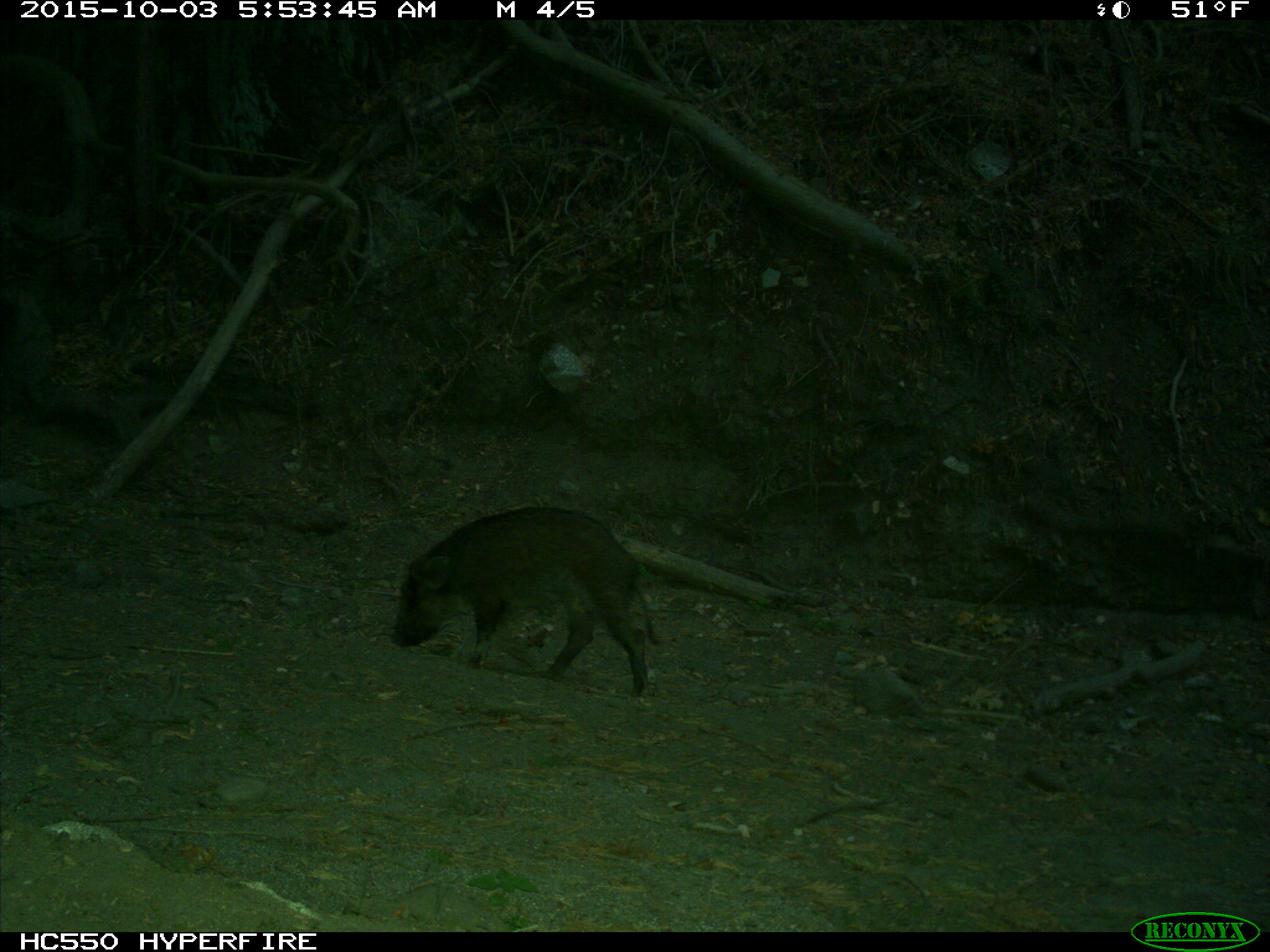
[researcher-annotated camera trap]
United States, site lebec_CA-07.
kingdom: Animalia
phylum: Chordata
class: Mammalia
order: Artiodactyla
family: Suidae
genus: Sus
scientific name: Sus scrofa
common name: wild boar